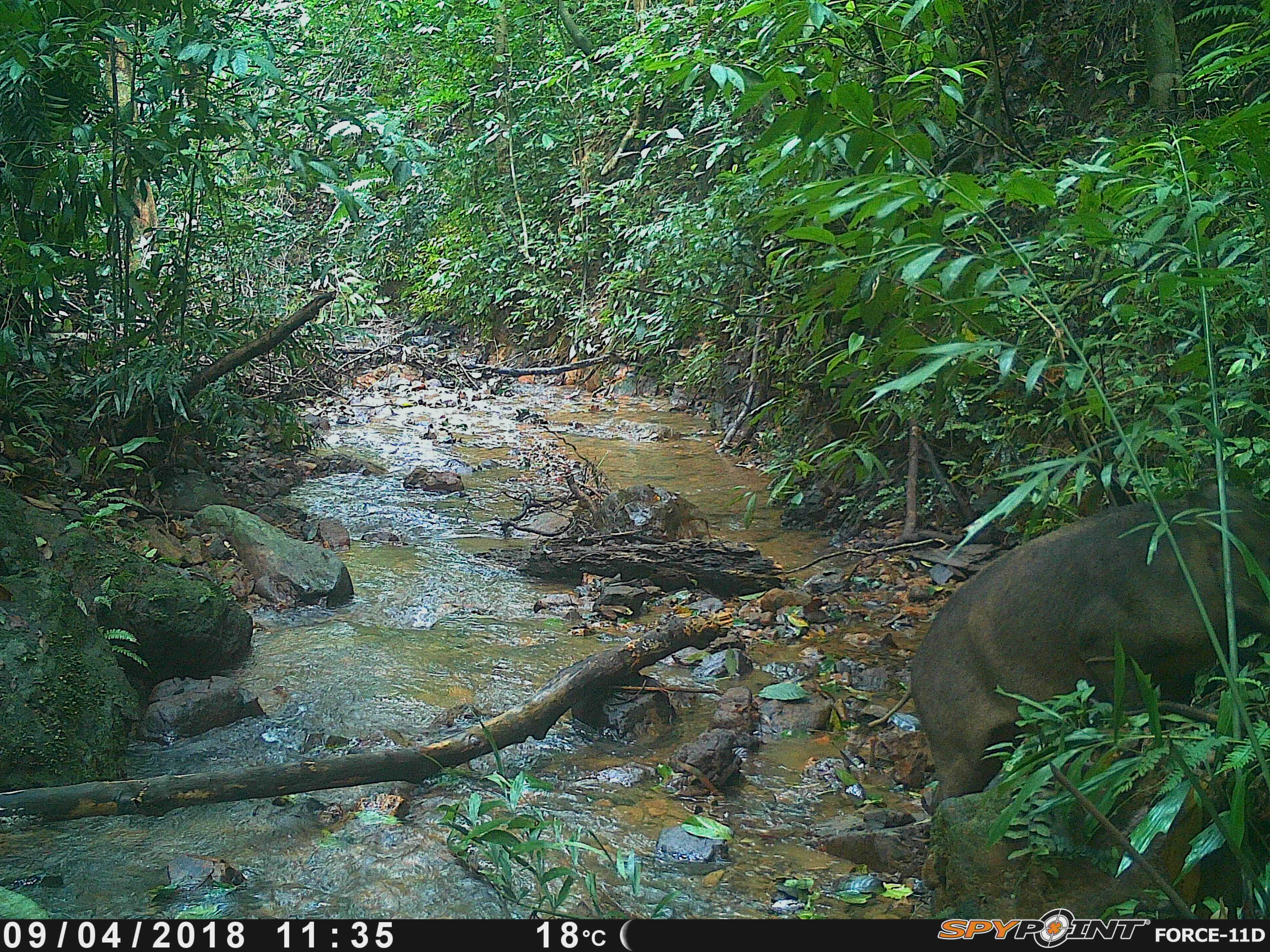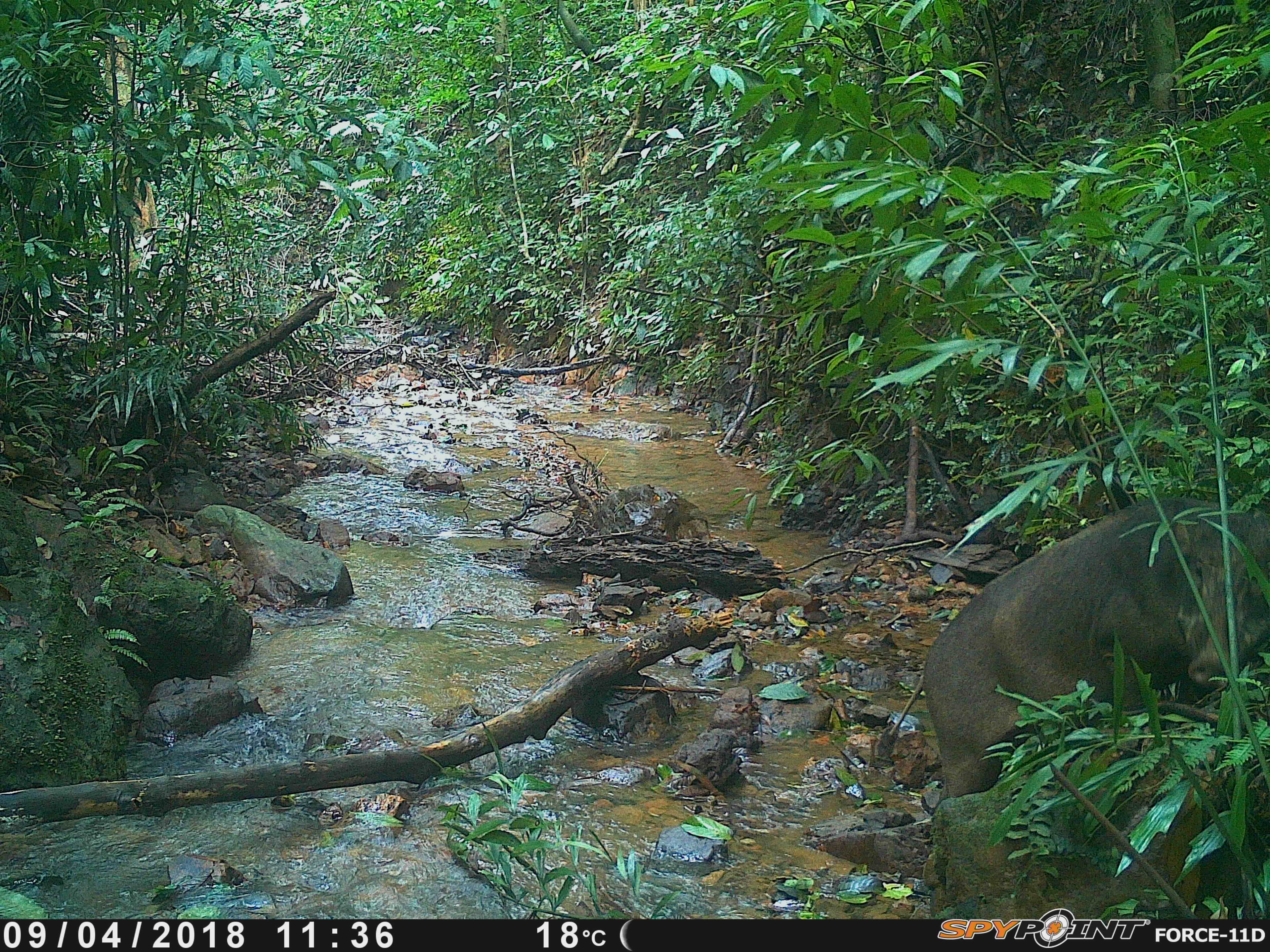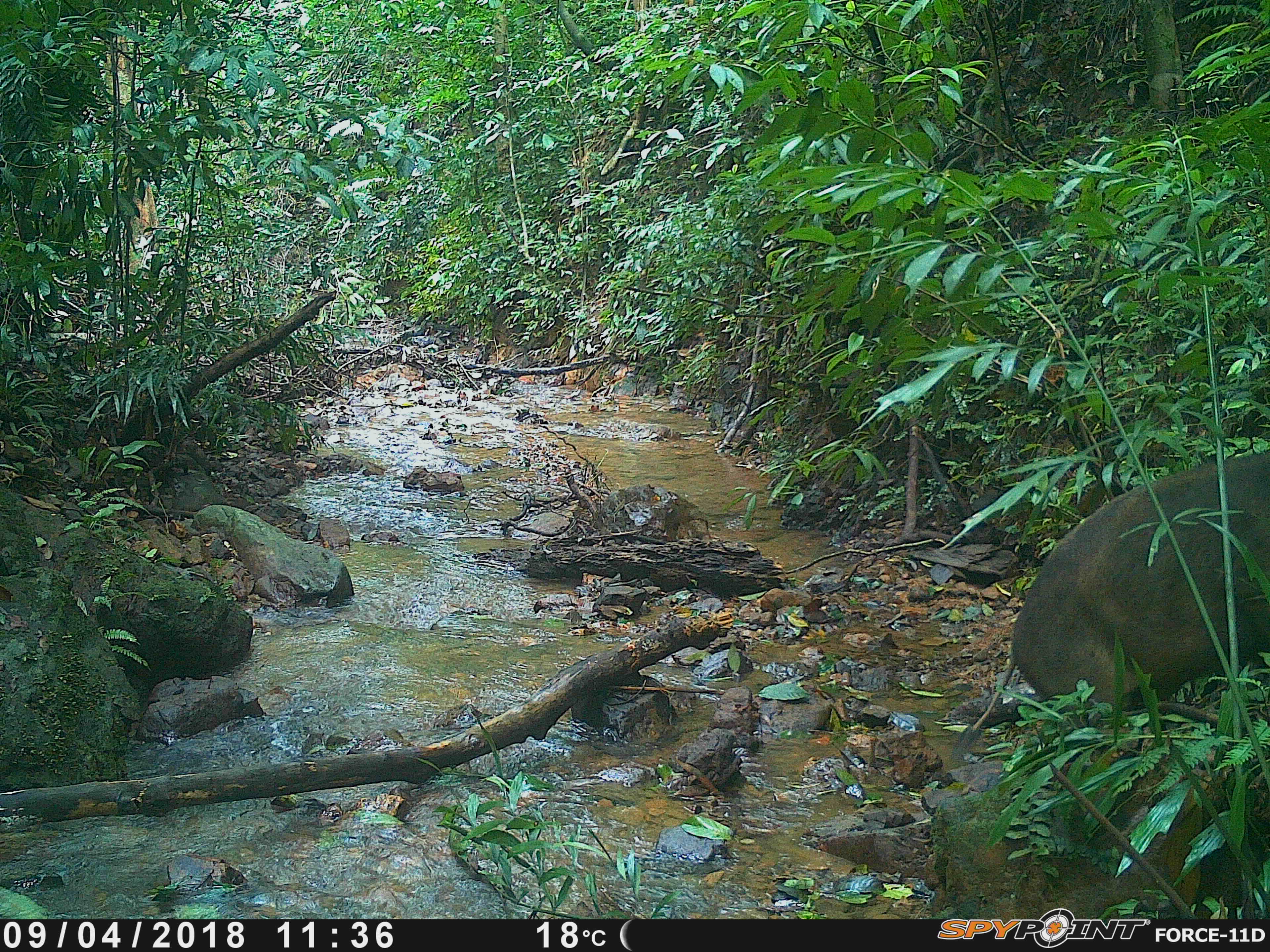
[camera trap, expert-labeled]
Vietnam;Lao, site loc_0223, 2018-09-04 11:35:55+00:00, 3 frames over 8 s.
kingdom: Animalia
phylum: Chordata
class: Mammalia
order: Artiodactyla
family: Suidae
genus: Sus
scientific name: Sus scrofa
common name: eurasian wild pig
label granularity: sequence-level